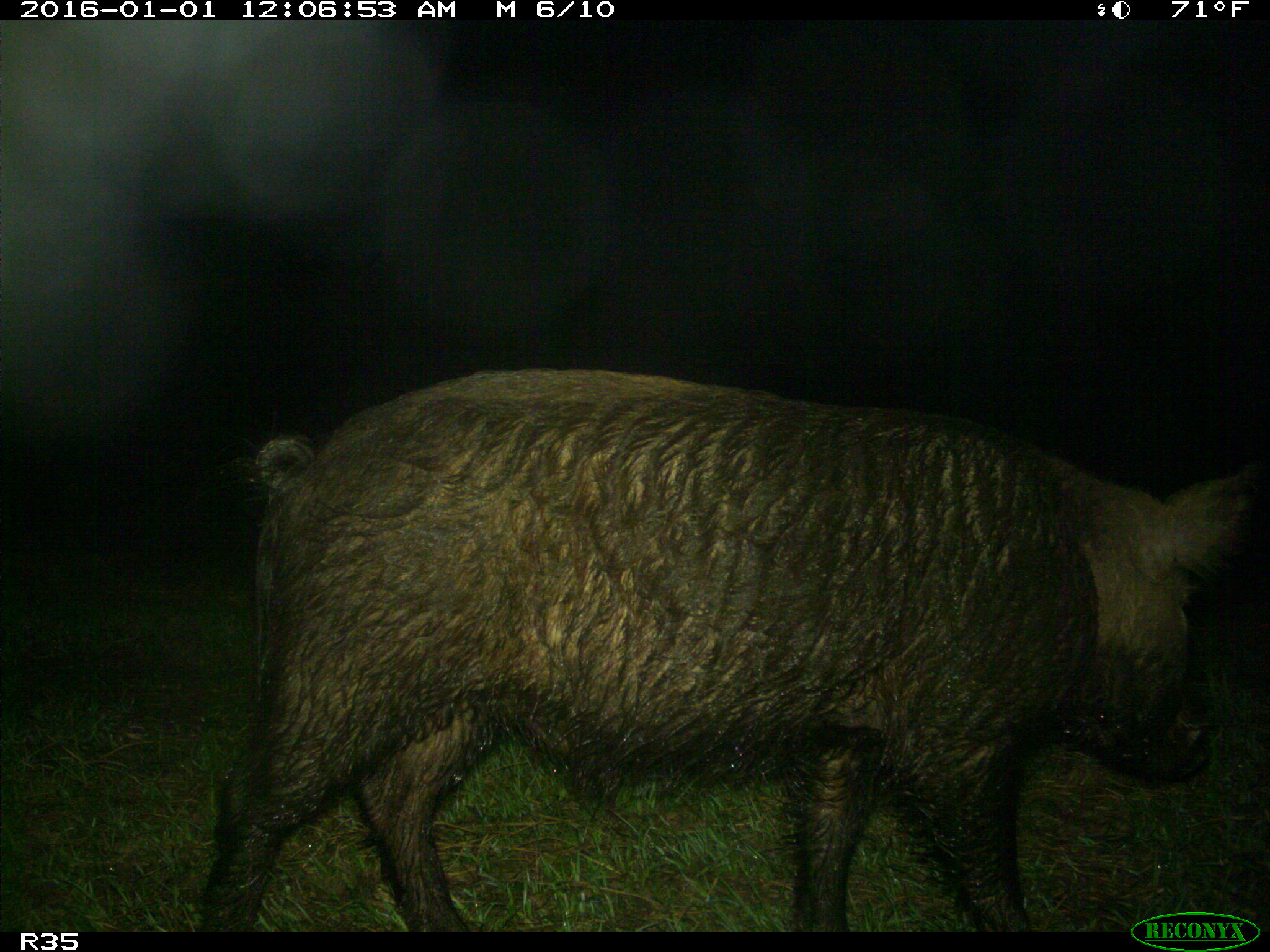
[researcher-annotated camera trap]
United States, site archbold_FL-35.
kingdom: Animalia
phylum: Chordata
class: Mammalia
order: Artiodactyla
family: Suidae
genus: Sus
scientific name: Sus scrofa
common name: wild boar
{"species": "Sus scrofa (wild boar)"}